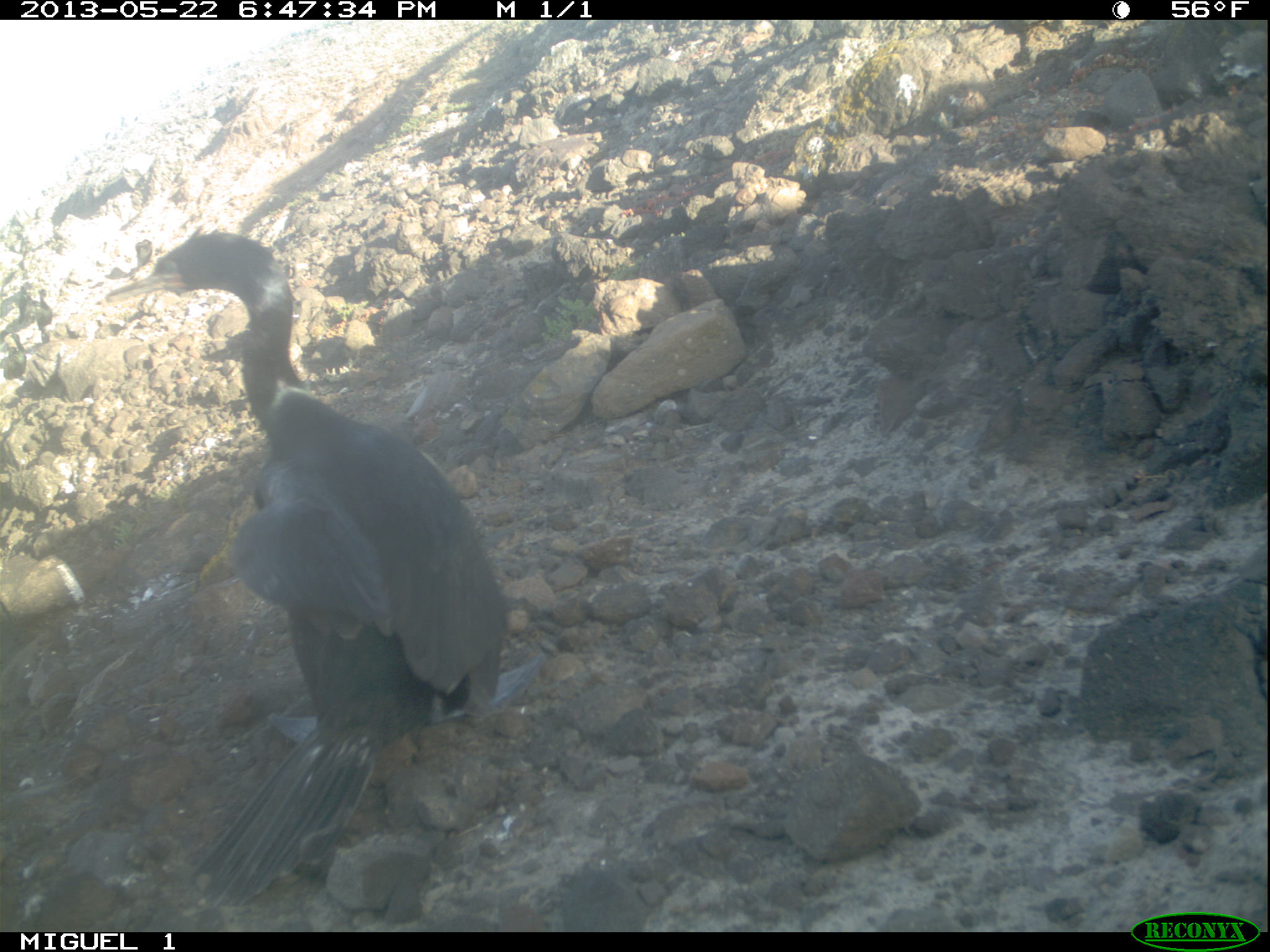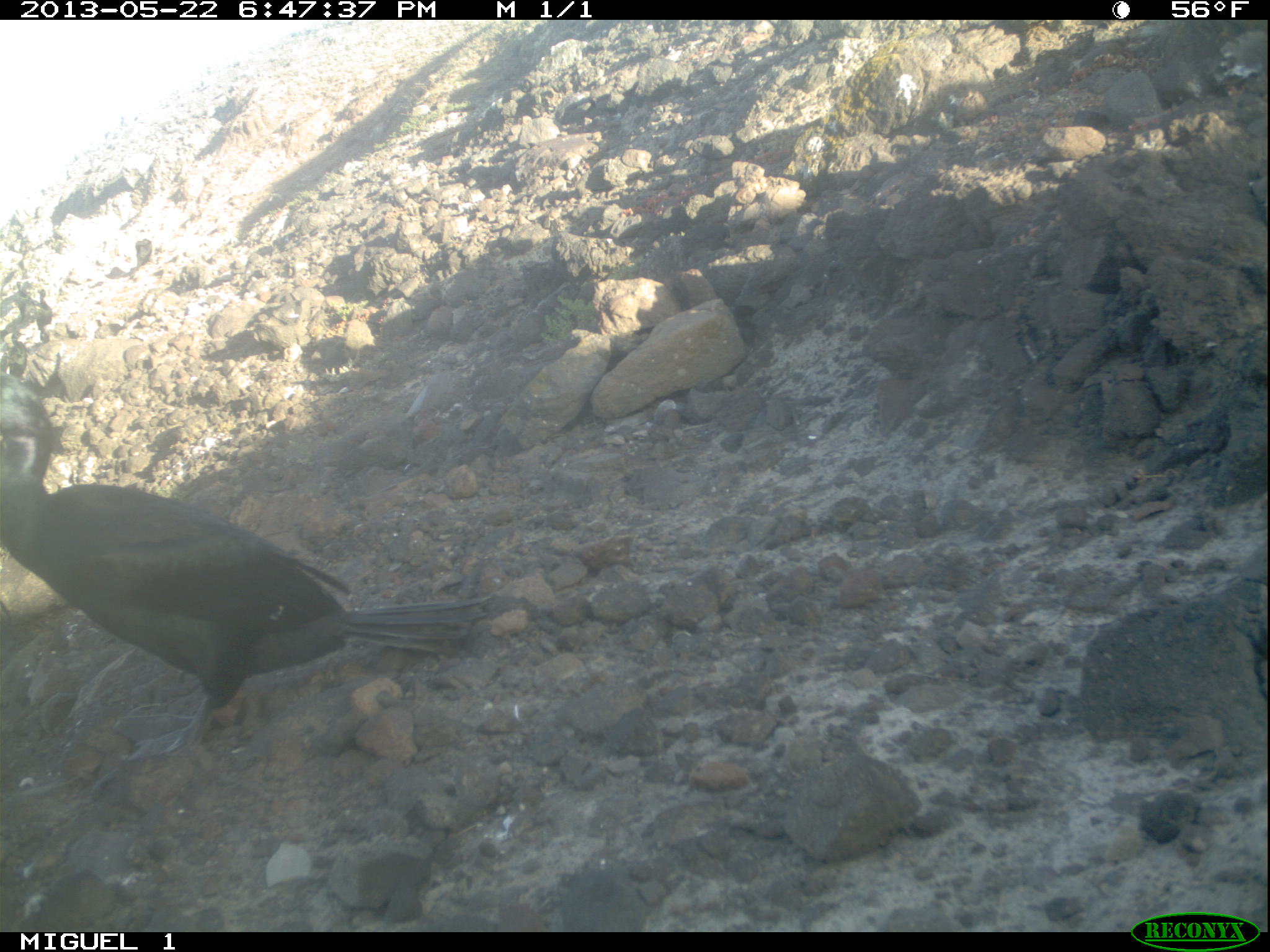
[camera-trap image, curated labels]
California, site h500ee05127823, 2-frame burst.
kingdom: Animalia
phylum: Chordata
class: Aves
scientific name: Aves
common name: bird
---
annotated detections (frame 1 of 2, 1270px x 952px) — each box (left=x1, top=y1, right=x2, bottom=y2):
bird: (left=106, top=231, right=541, bottom=912)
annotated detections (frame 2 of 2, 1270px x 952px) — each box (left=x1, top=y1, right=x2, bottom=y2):
bird: (left=0, top=374, right=494, bottom=768)